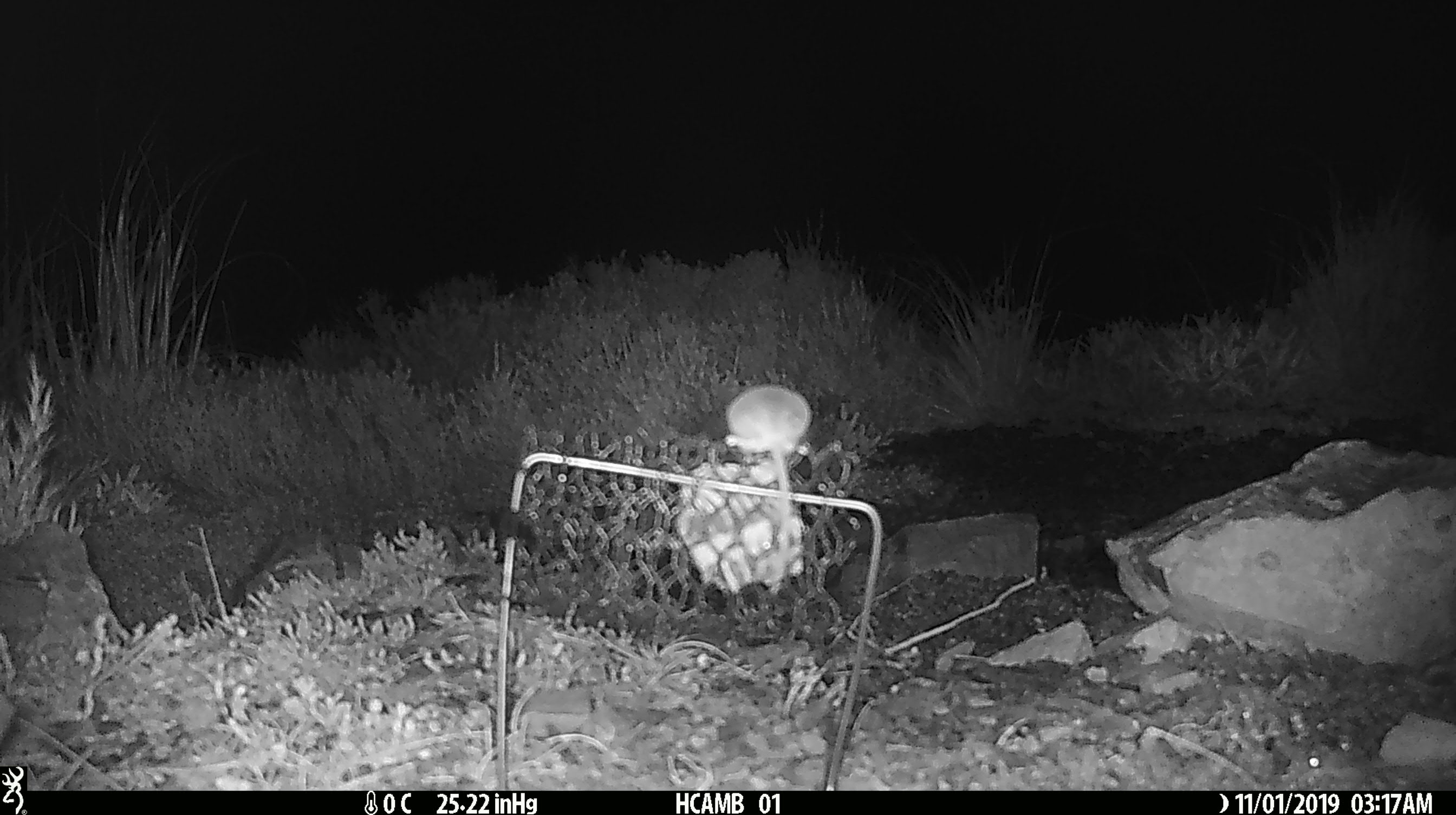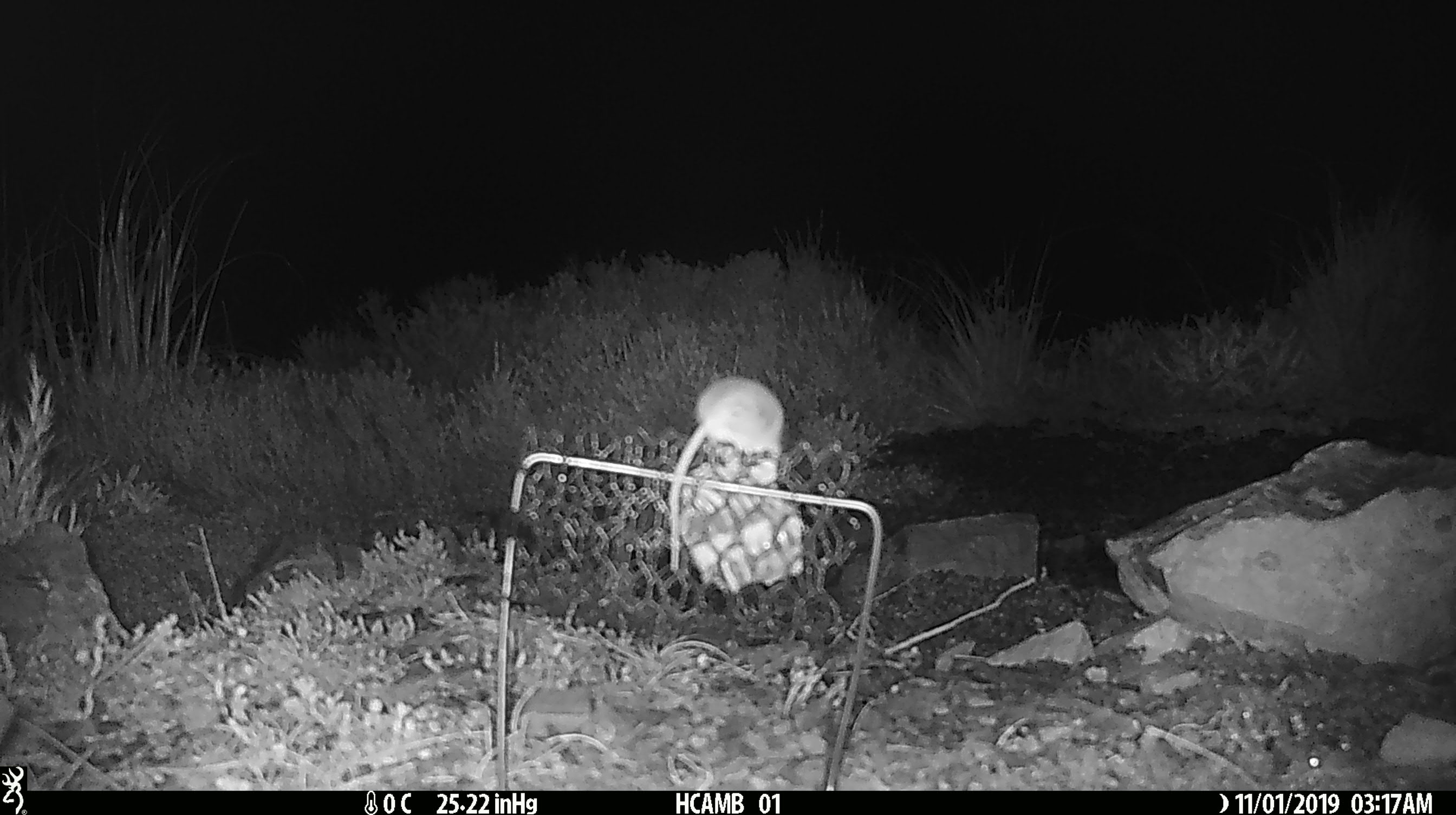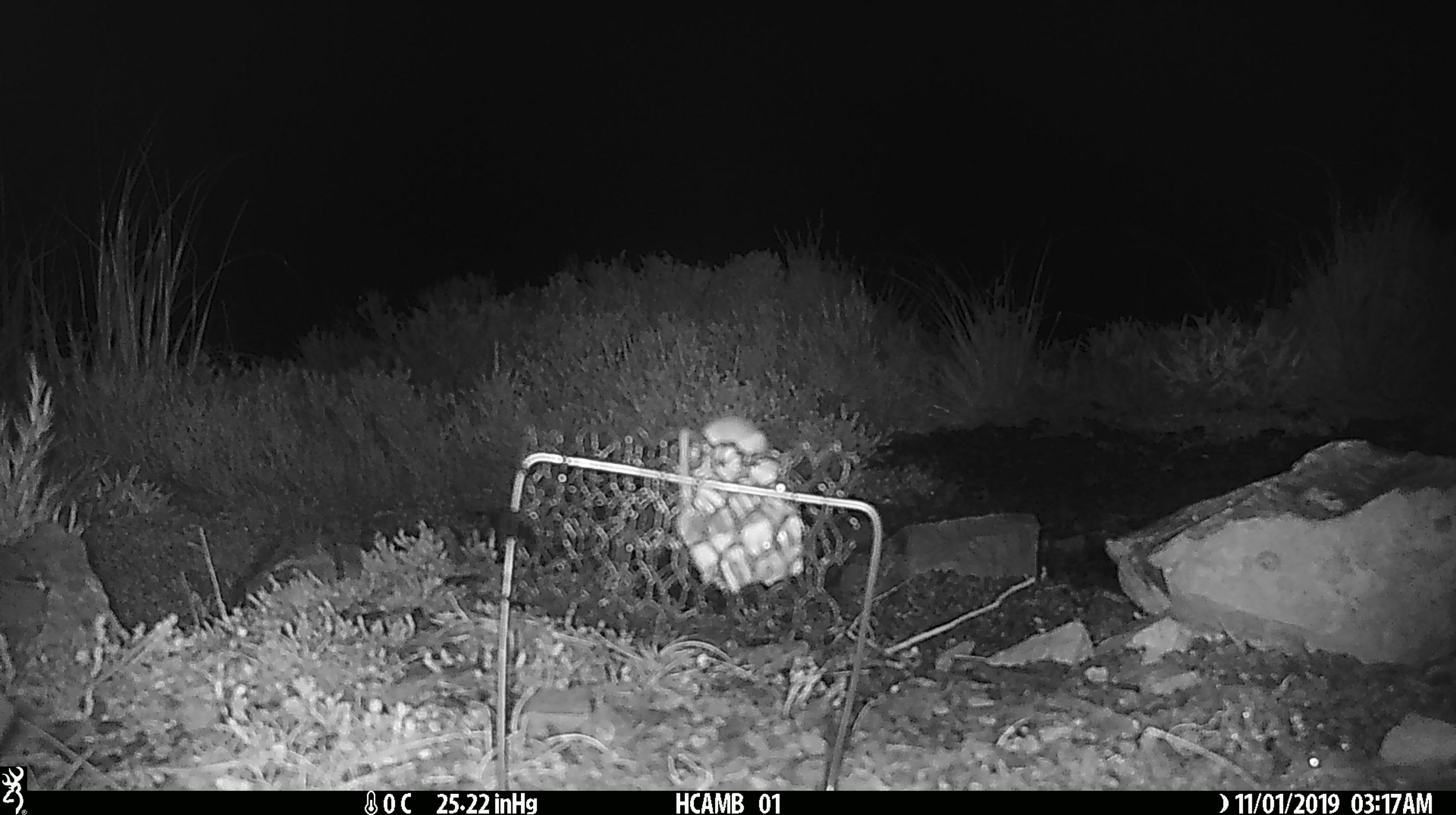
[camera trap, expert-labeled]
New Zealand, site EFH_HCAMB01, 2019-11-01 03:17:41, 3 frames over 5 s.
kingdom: Animalia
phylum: Chordata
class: Mammalia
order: Rodentia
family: Muridae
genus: Mus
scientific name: Mus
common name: mouse